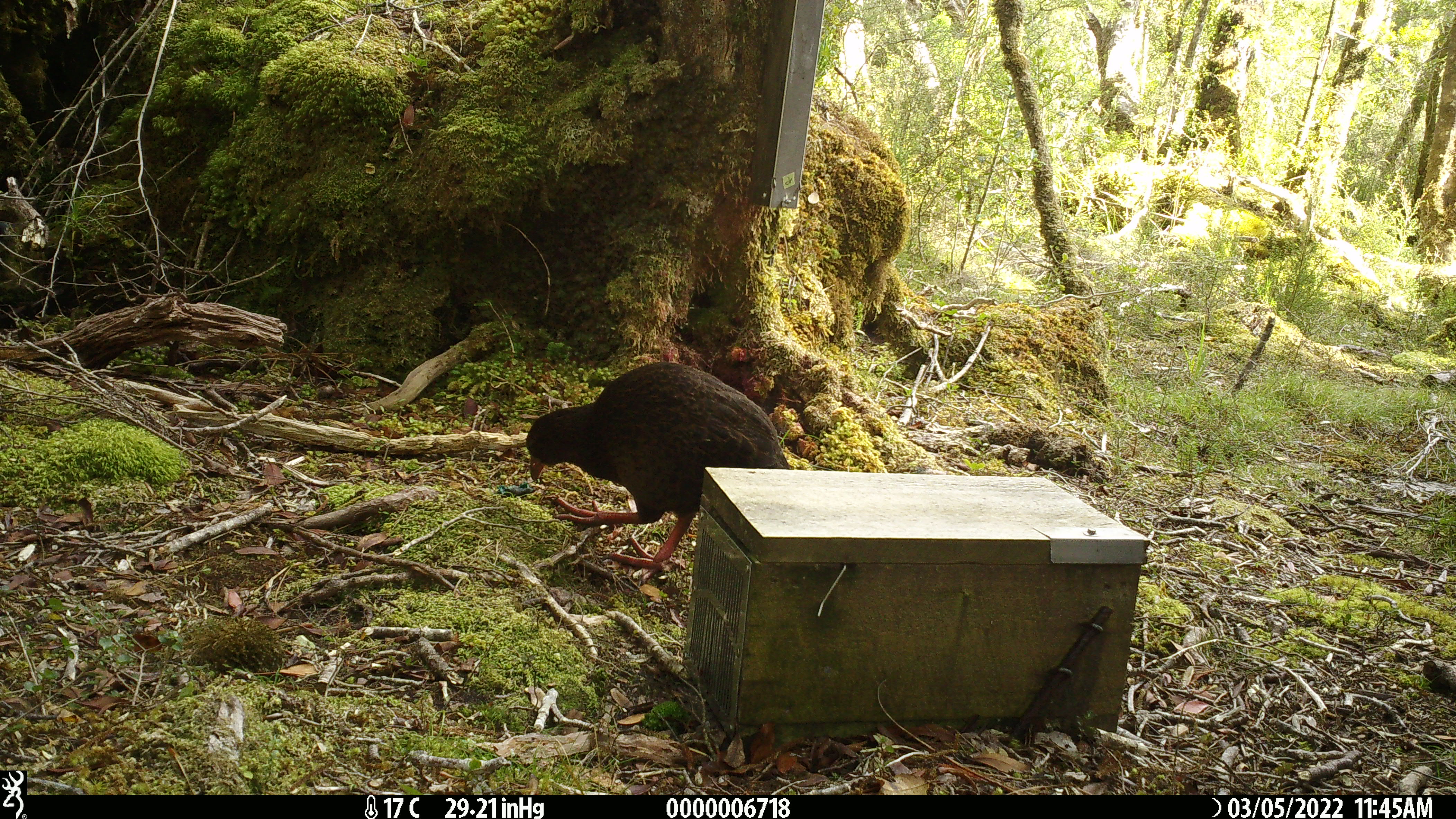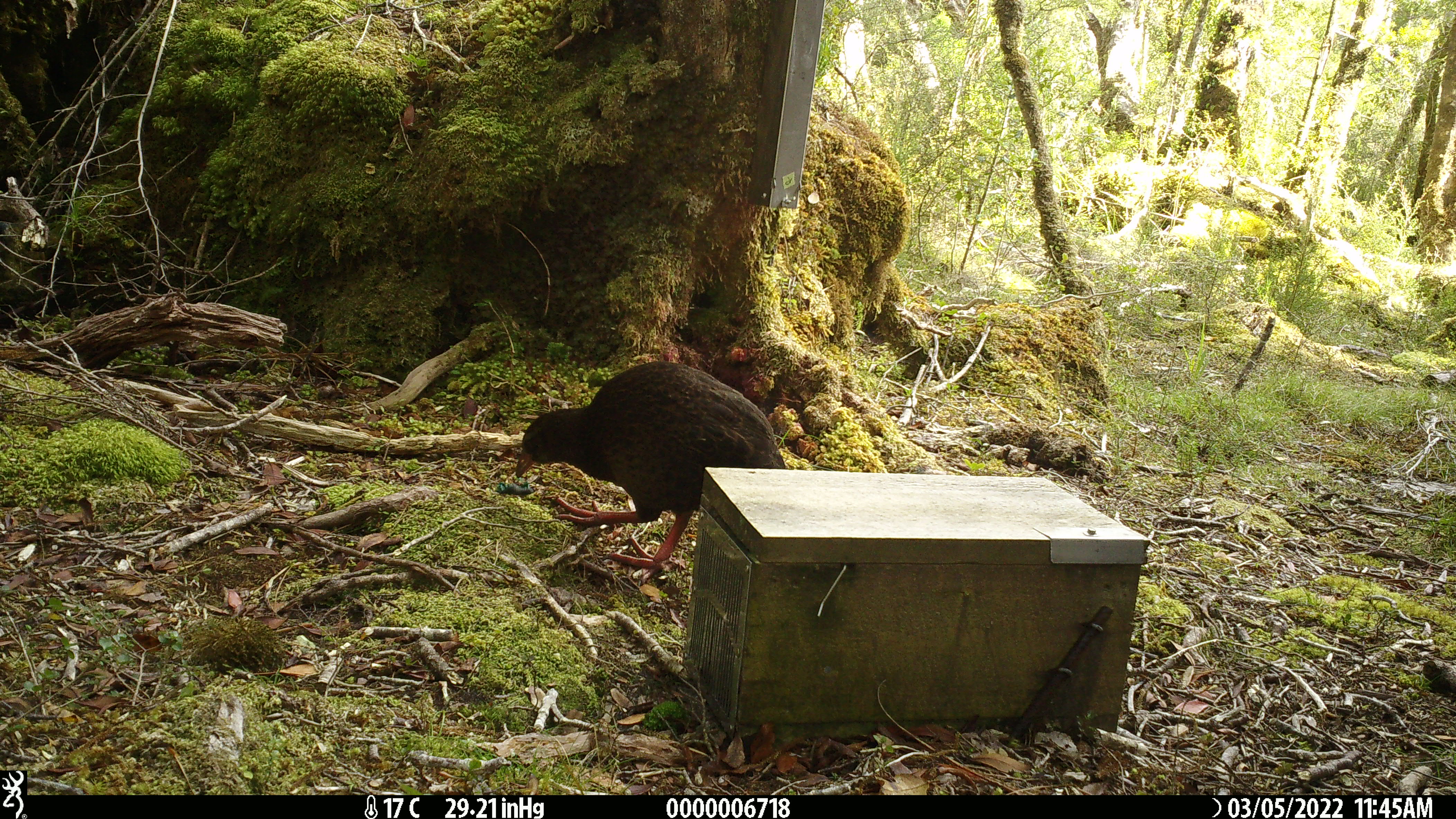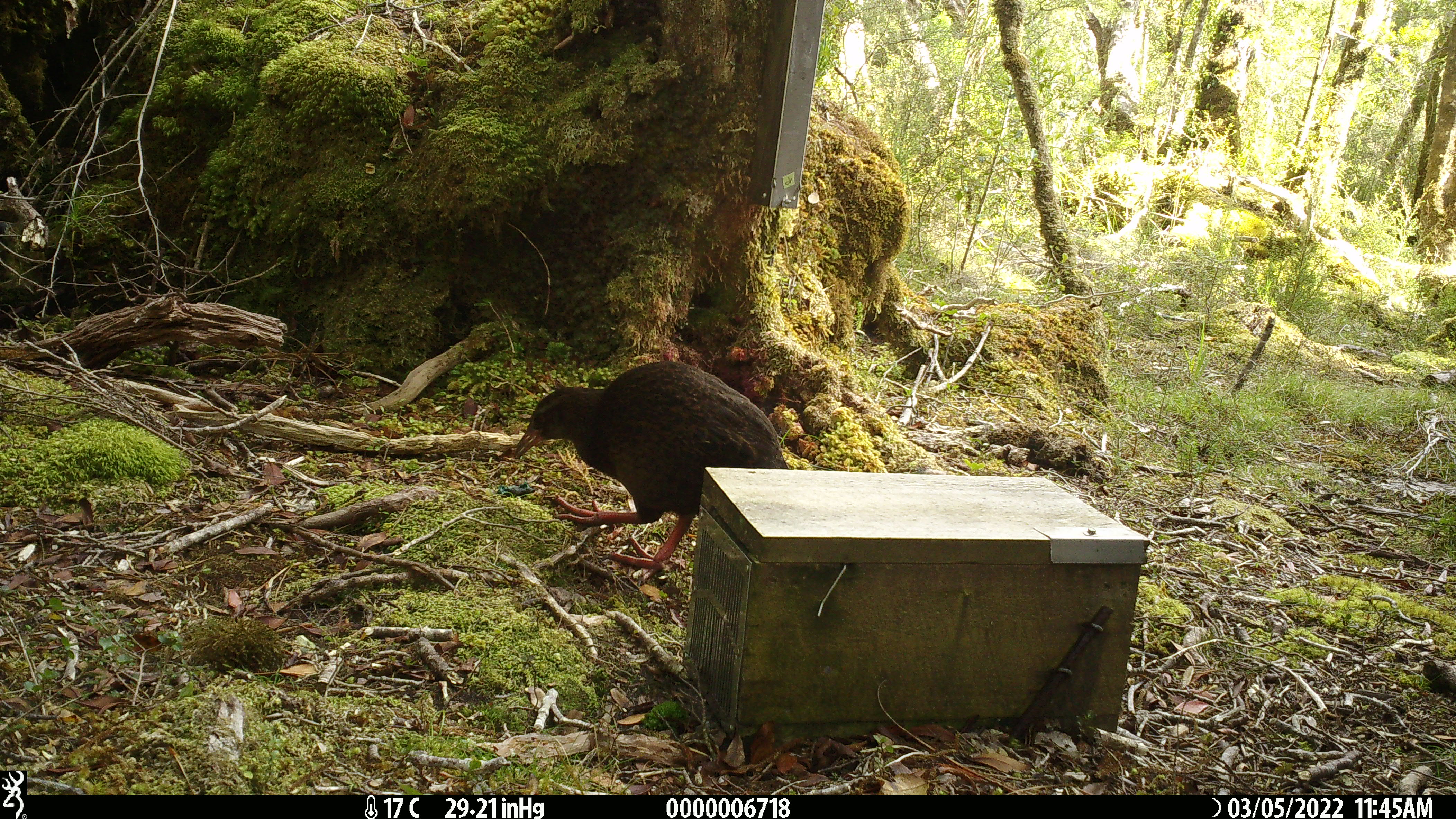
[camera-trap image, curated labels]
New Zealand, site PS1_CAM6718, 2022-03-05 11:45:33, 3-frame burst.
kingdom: Animalia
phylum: Chordata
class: Aves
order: Gruiformes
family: Rallidae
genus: Gallirallus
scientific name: Gallirallus australis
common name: weka